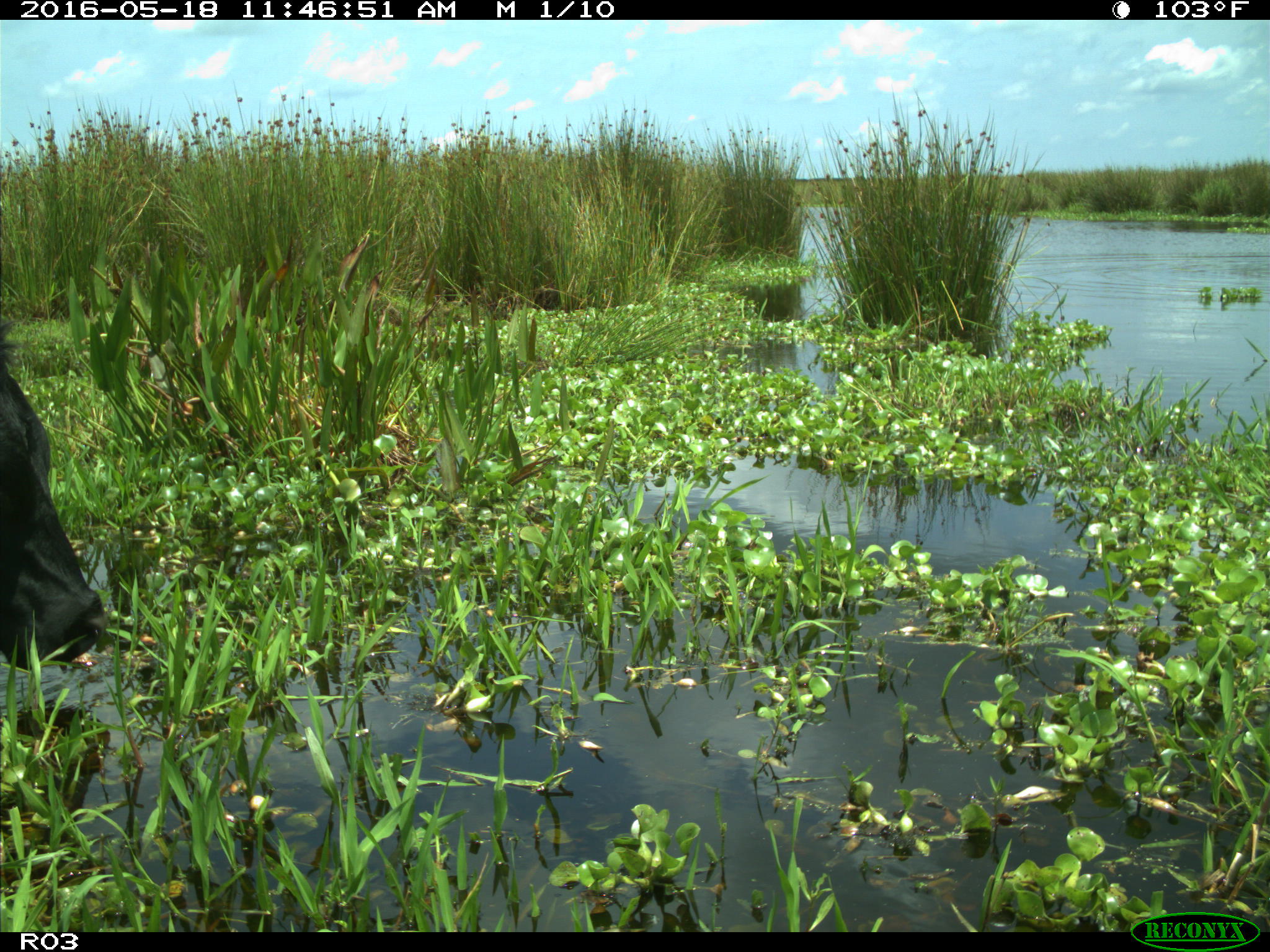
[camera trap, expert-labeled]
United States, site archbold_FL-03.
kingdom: Animalia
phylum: Chordata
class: Mammalia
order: Artiodactyla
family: Bovidae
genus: Bos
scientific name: Bos taurus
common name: domestic cow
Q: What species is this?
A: Bos taurus (domestic cow).